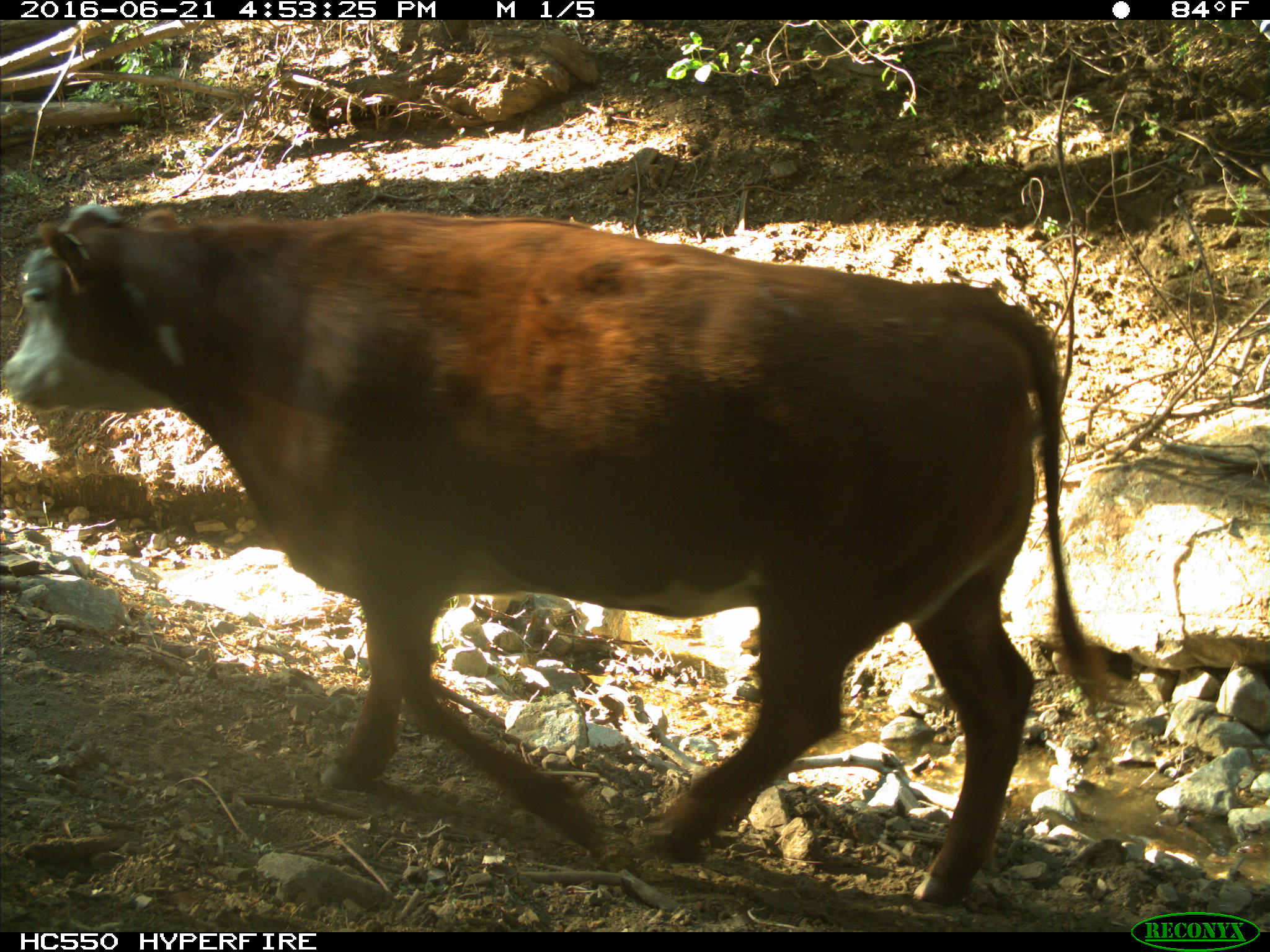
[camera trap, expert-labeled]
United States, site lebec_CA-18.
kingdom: Animalia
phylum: Chordata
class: Mammalia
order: Artiodactyla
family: Bovidae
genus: Bos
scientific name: Bos taurus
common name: domestic cow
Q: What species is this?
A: Bos taurus (domestic cow).